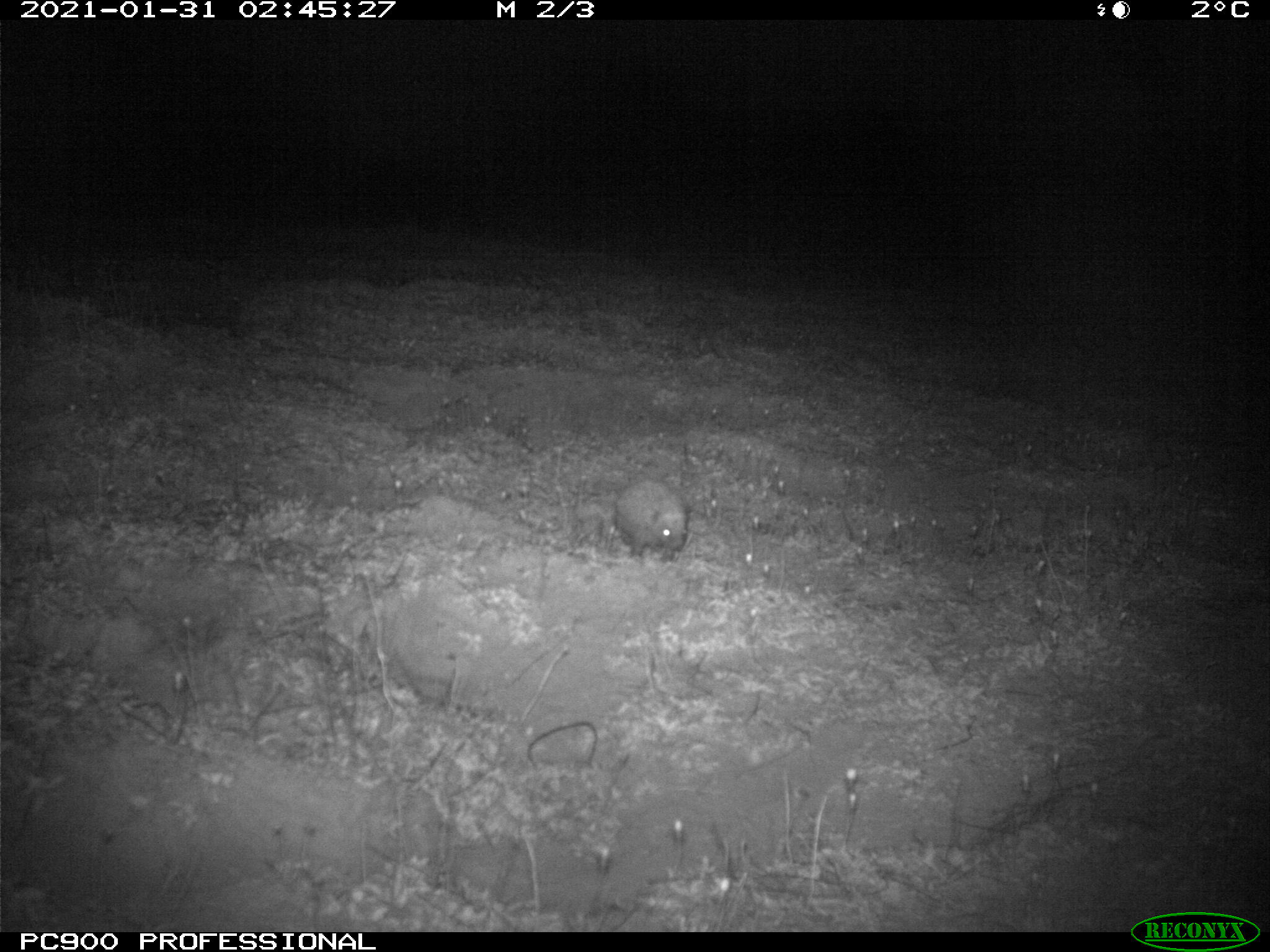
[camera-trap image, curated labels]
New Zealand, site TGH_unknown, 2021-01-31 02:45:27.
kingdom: Animalia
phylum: Chordata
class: Mammalia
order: Eulipotyphla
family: Erinaceidae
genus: Erinaceus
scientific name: Erinaceus europaeus europaeus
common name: european hedgehog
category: hedgehog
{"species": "hedgehog (european hedgehog) (Erinaceus europaeus europaeus)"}